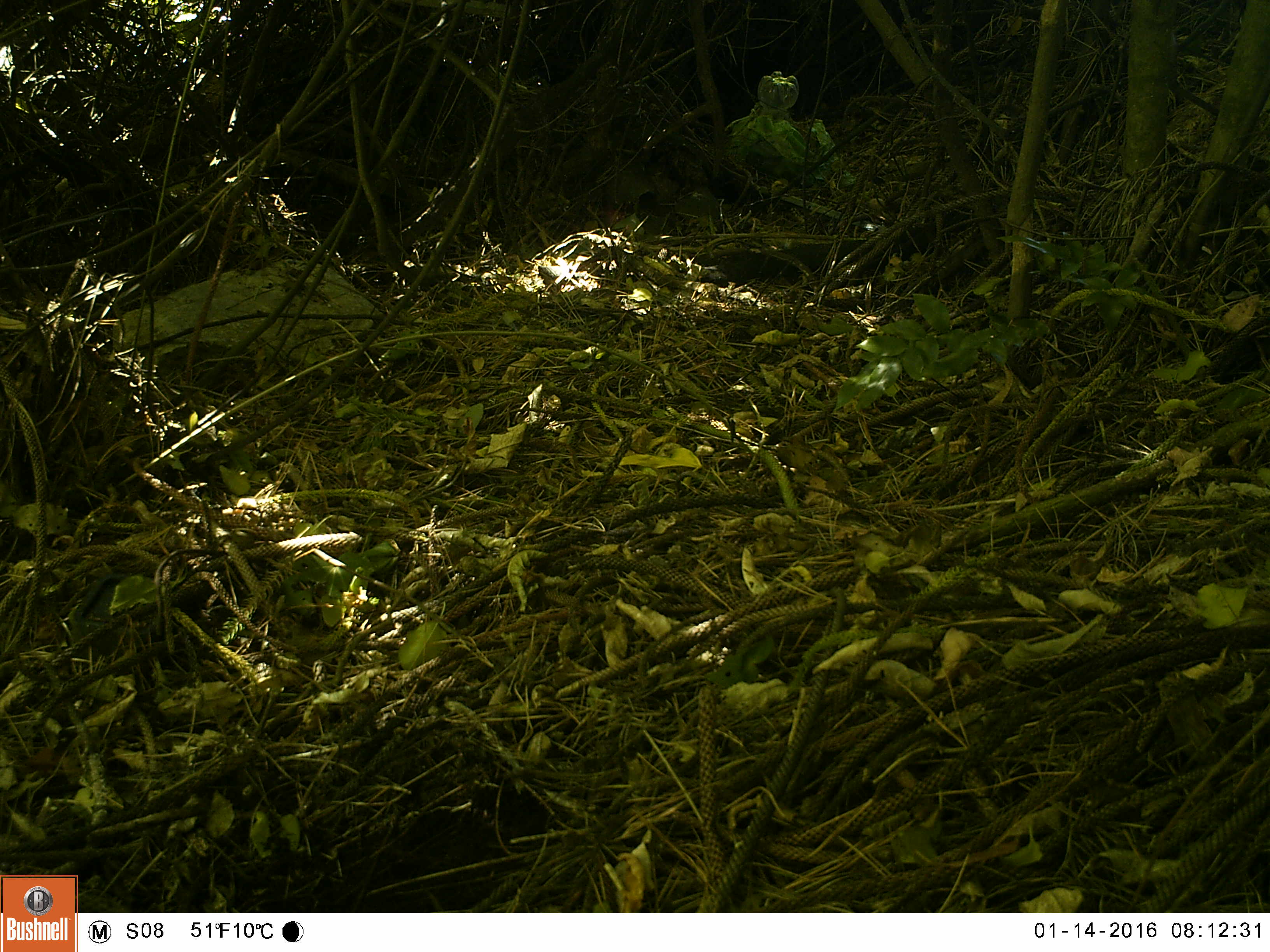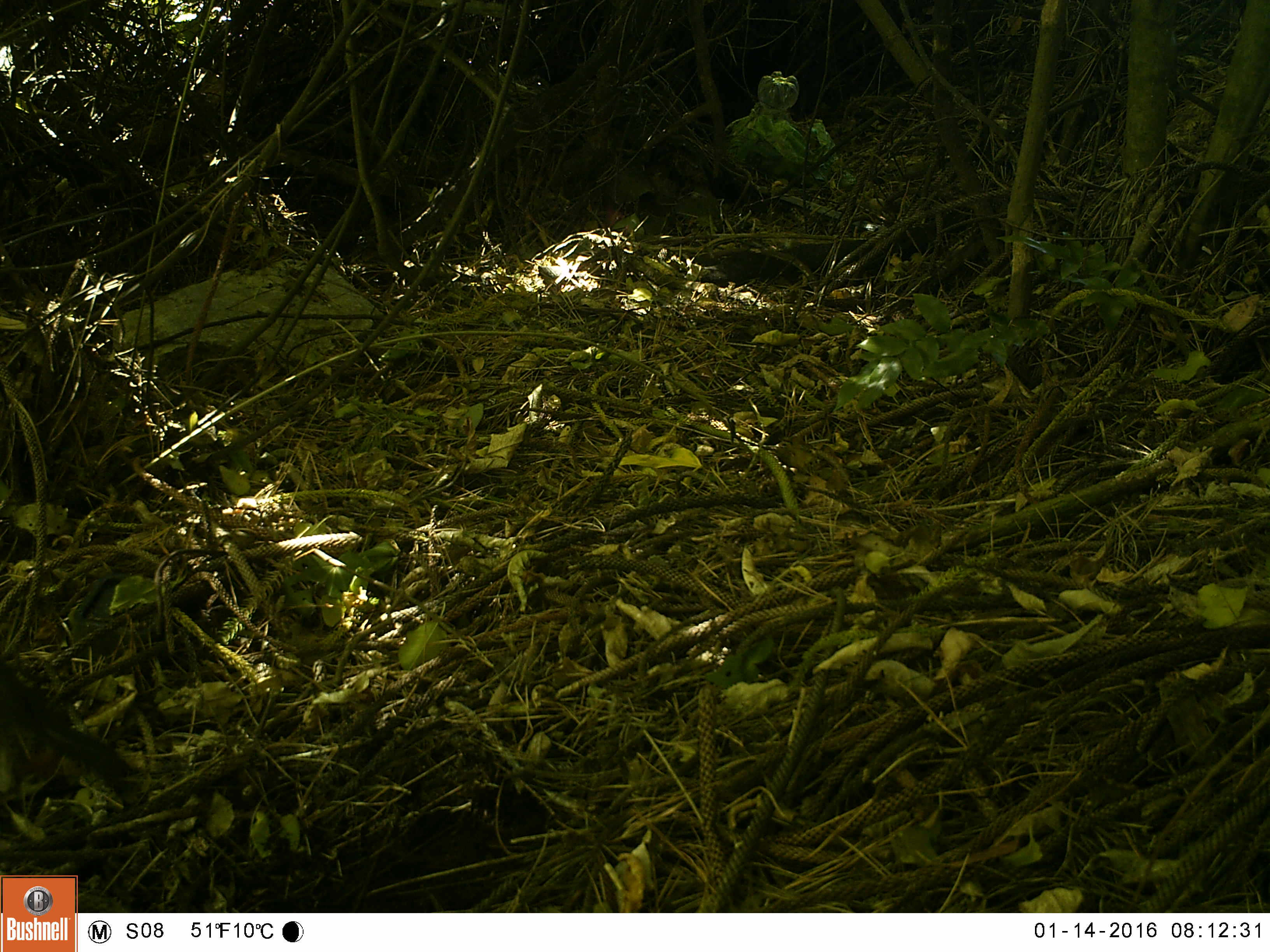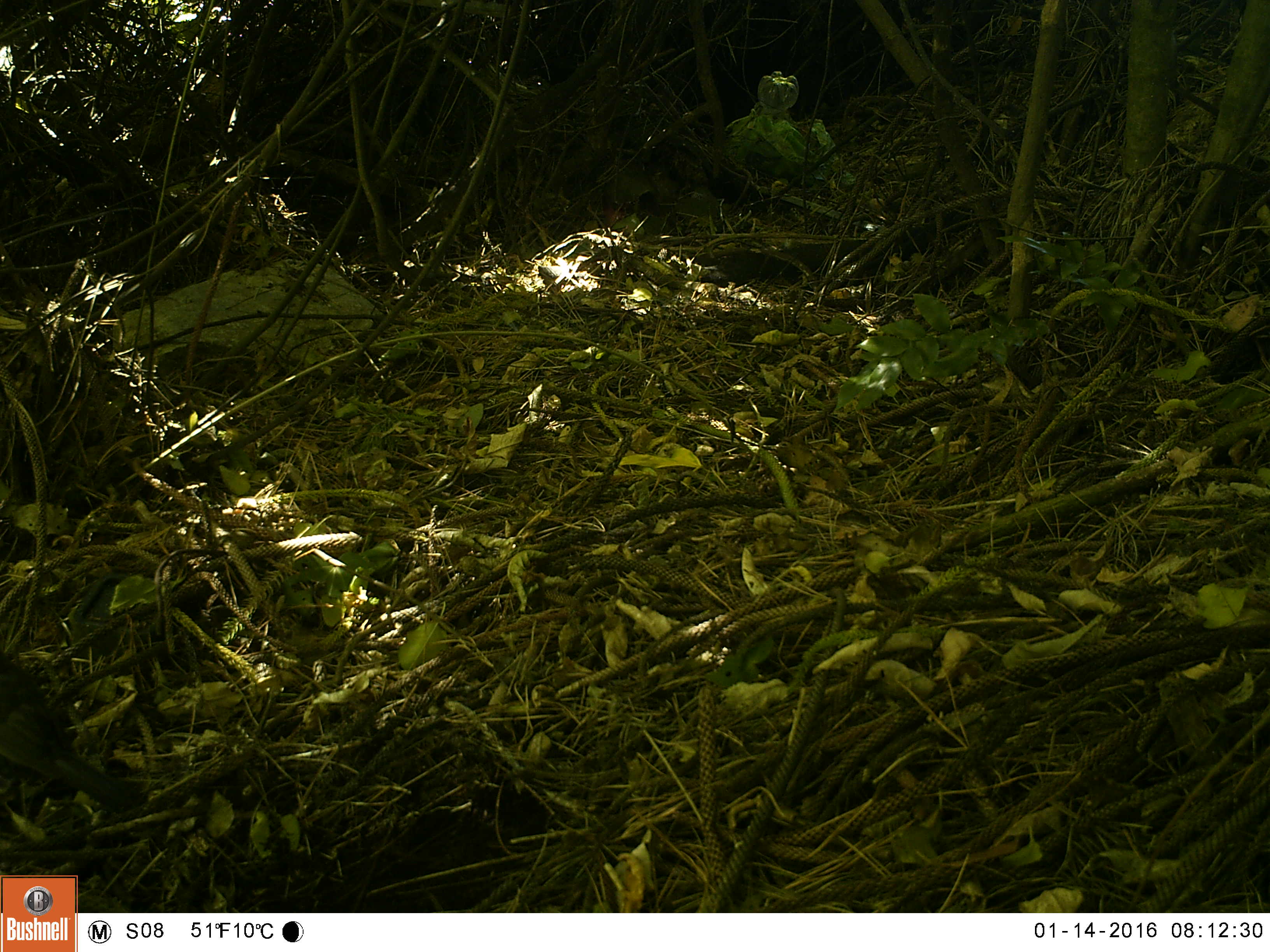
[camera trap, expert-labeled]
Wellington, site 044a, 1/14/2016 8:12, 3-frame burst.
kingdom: Animalia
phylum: Chordata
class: Aves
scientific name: Aves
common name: bird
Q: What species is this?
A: Bird (Aves).